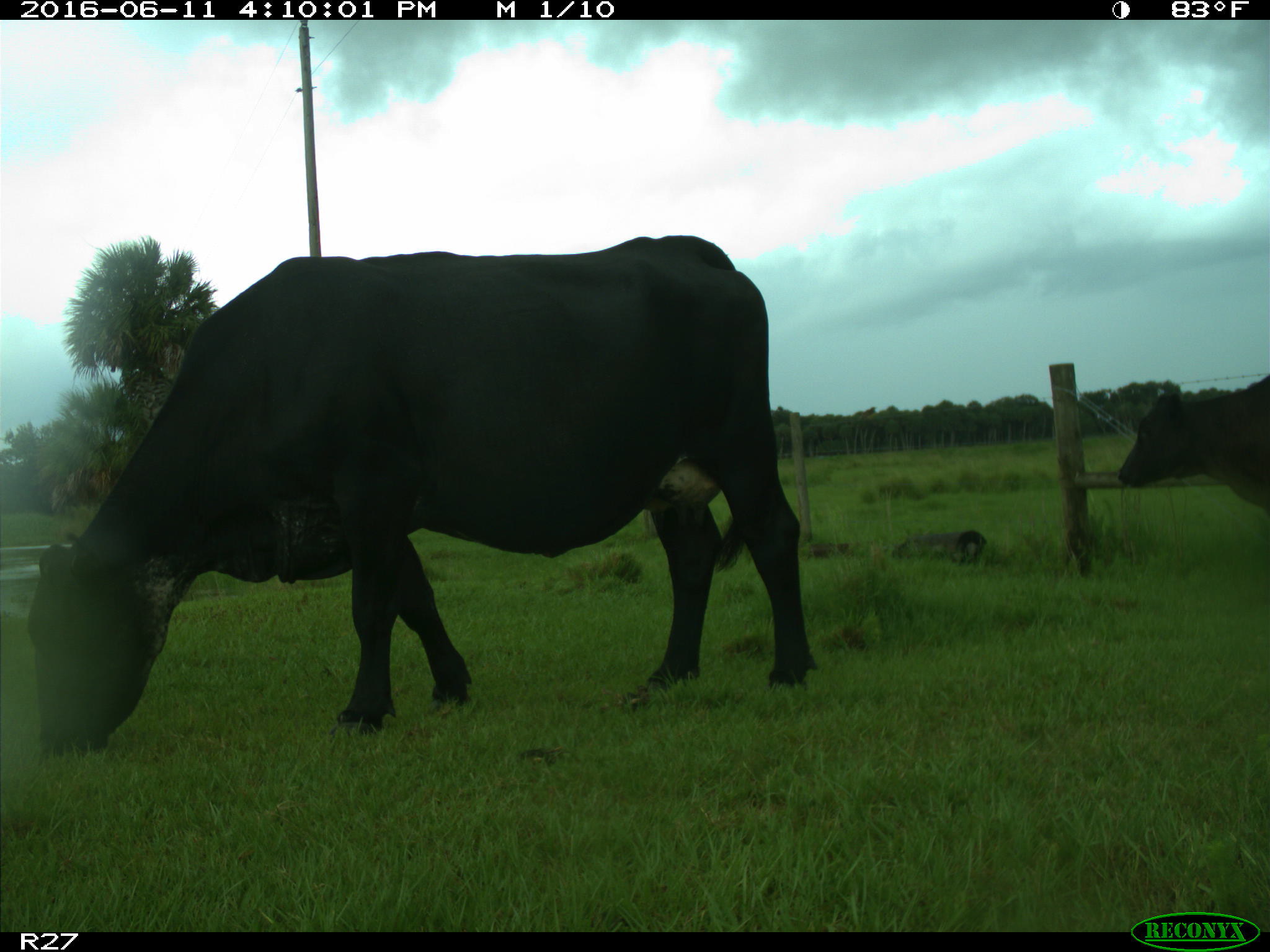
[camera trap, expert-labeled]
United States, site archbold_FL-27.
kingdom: Animalia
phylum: Chordata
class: Mammalia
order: Artiodactyla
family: Bovidae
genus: Bos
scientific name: Bos taurus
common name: domestic cow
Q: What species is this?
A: Bos taurus (domestic cow).